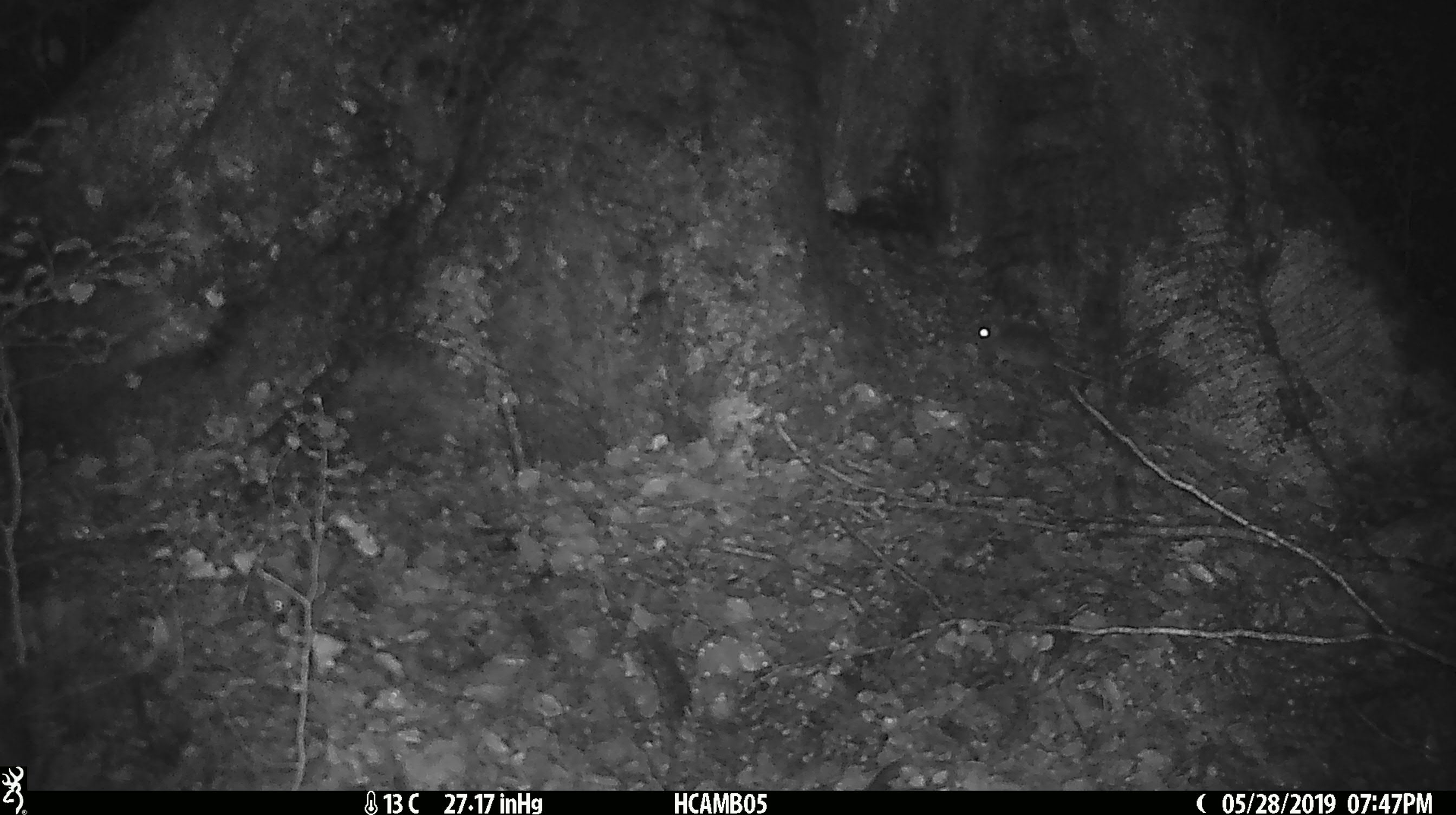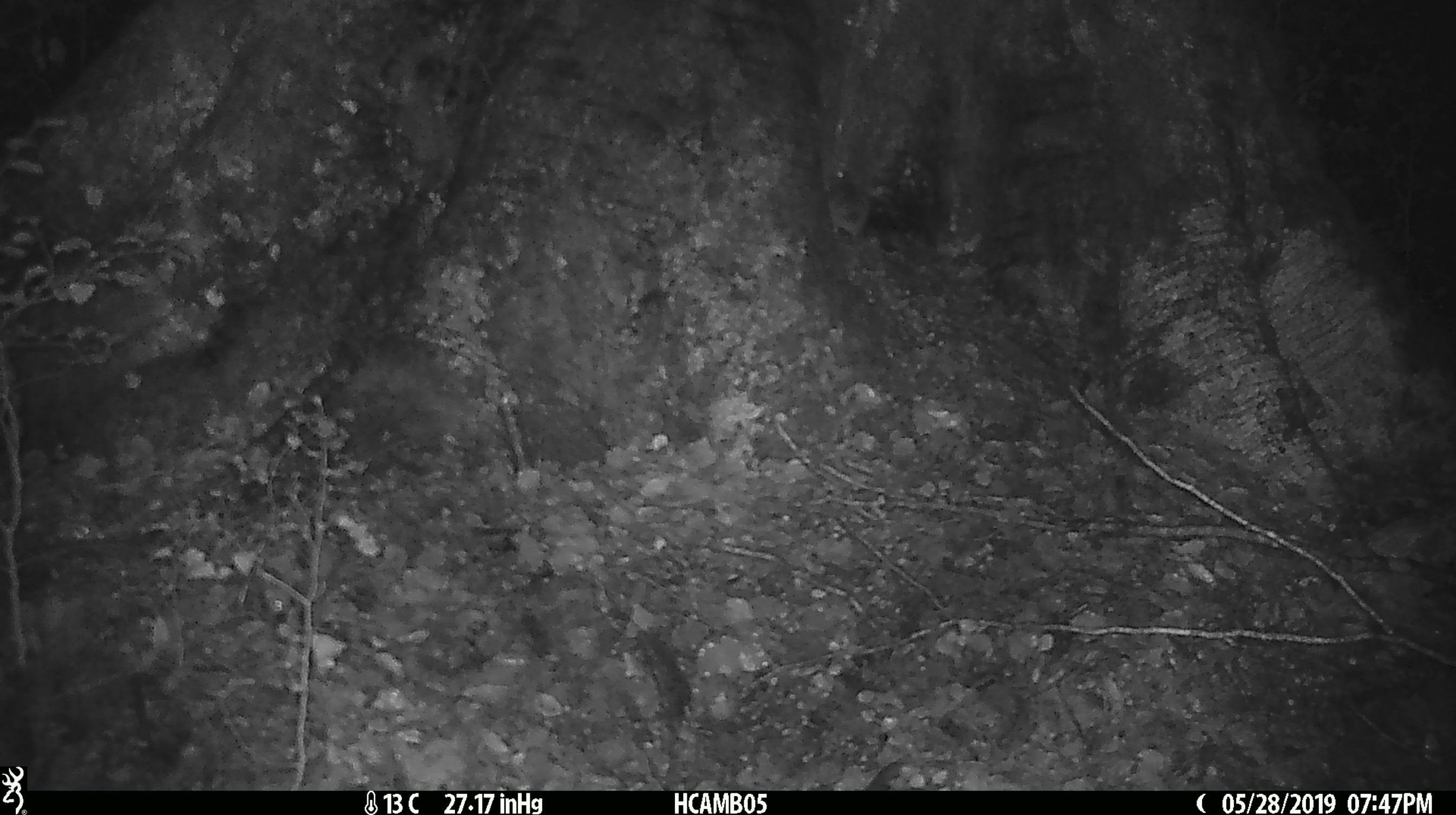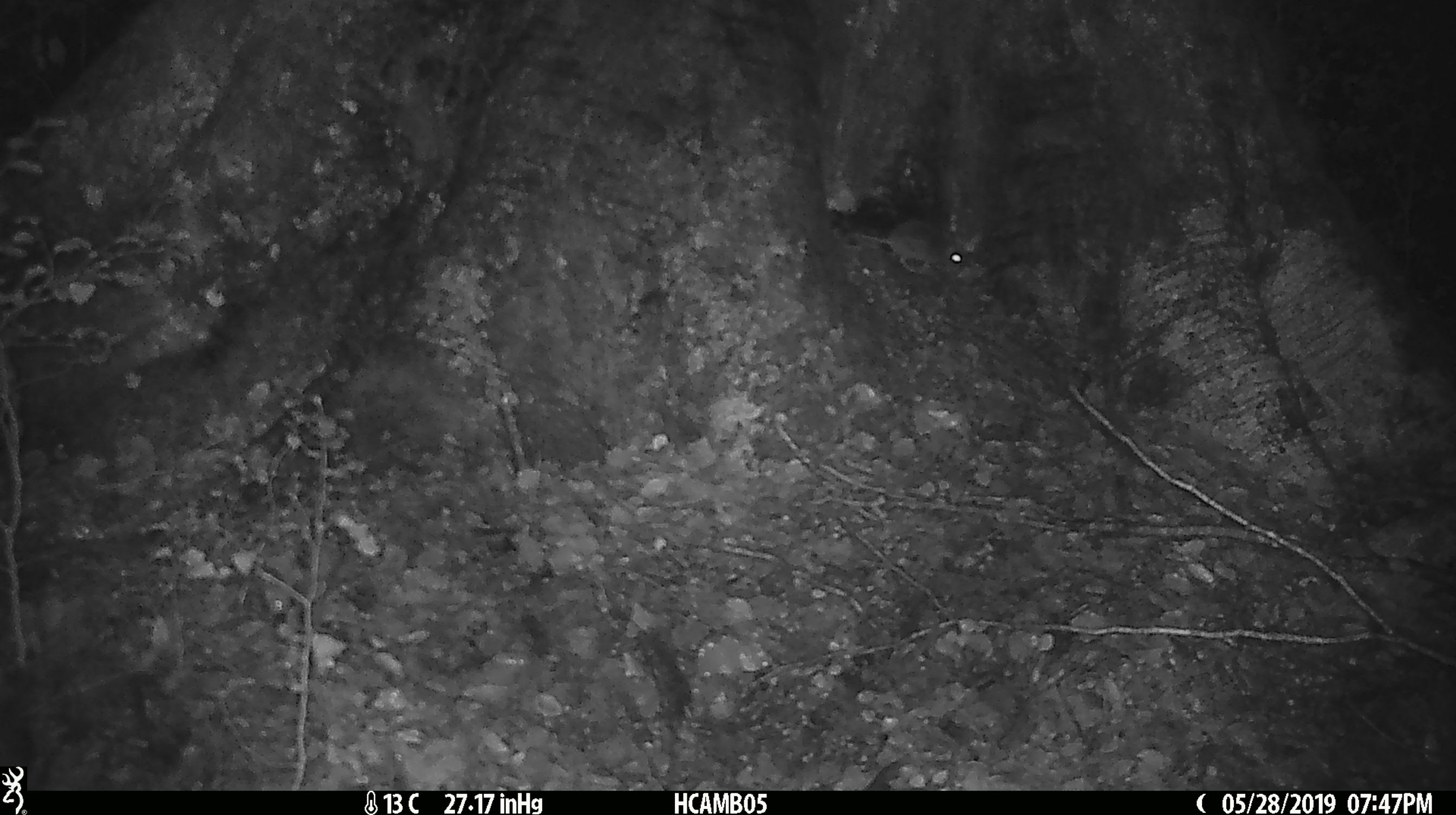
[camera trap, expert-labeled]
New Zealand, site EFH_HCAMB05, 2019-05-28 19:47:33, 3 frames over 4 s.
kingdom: Animalia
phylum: Chordata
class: Mammalia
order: Rodentia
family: Muridae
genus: Mus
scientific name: Mus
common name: mouse